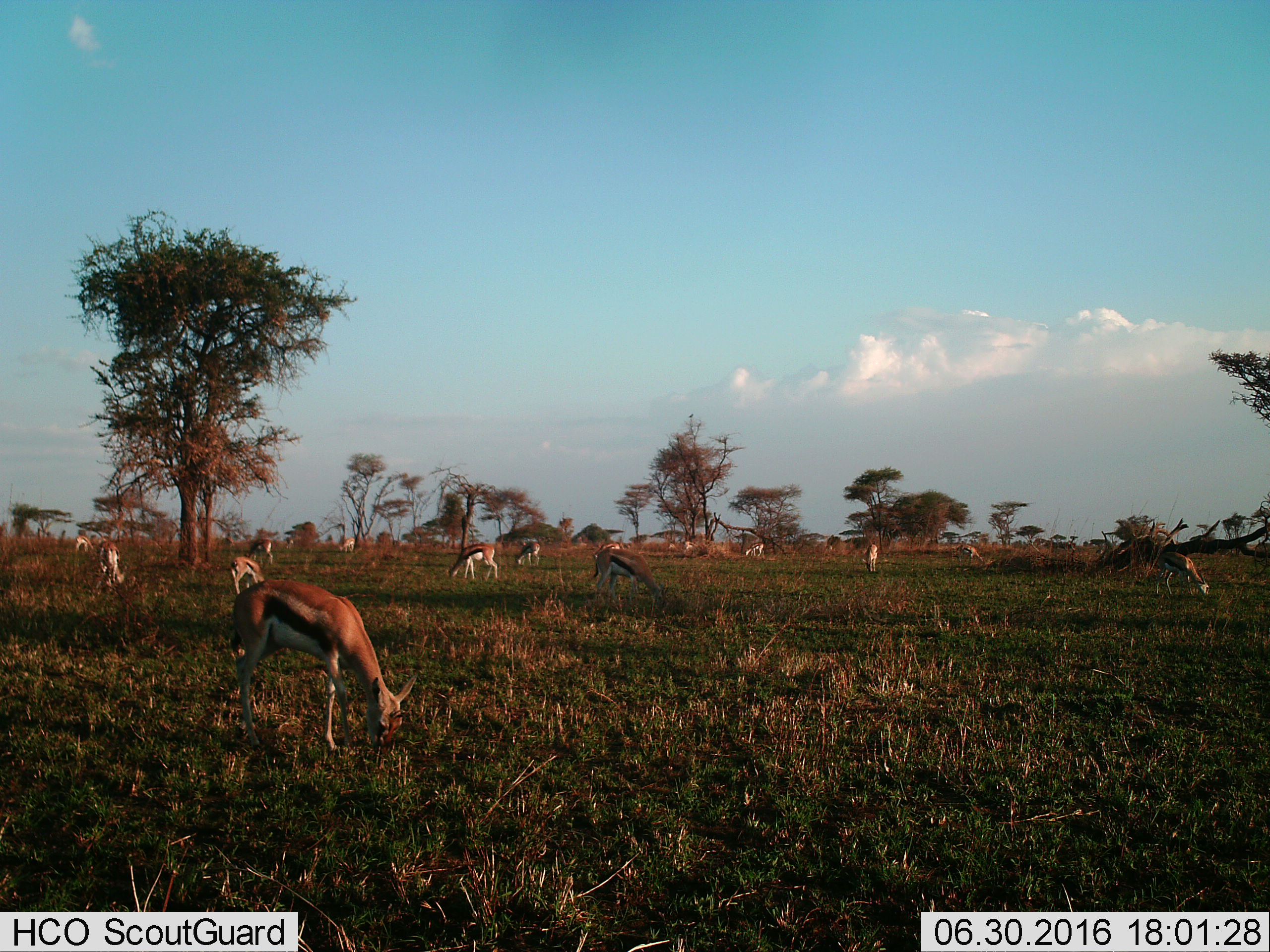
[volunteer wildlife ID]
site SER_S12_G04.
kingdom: Animalia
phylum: Chordata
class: Mammalia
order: Artiodactyla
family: Bovidae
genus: Eudorcas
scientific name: Eudorcas thomsonii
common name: thomson's gazelle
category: gazellethomsons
Gazellethomsons (thomson's gazelle) (Eudorcas thomsonii), count 11-50. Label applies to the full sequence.